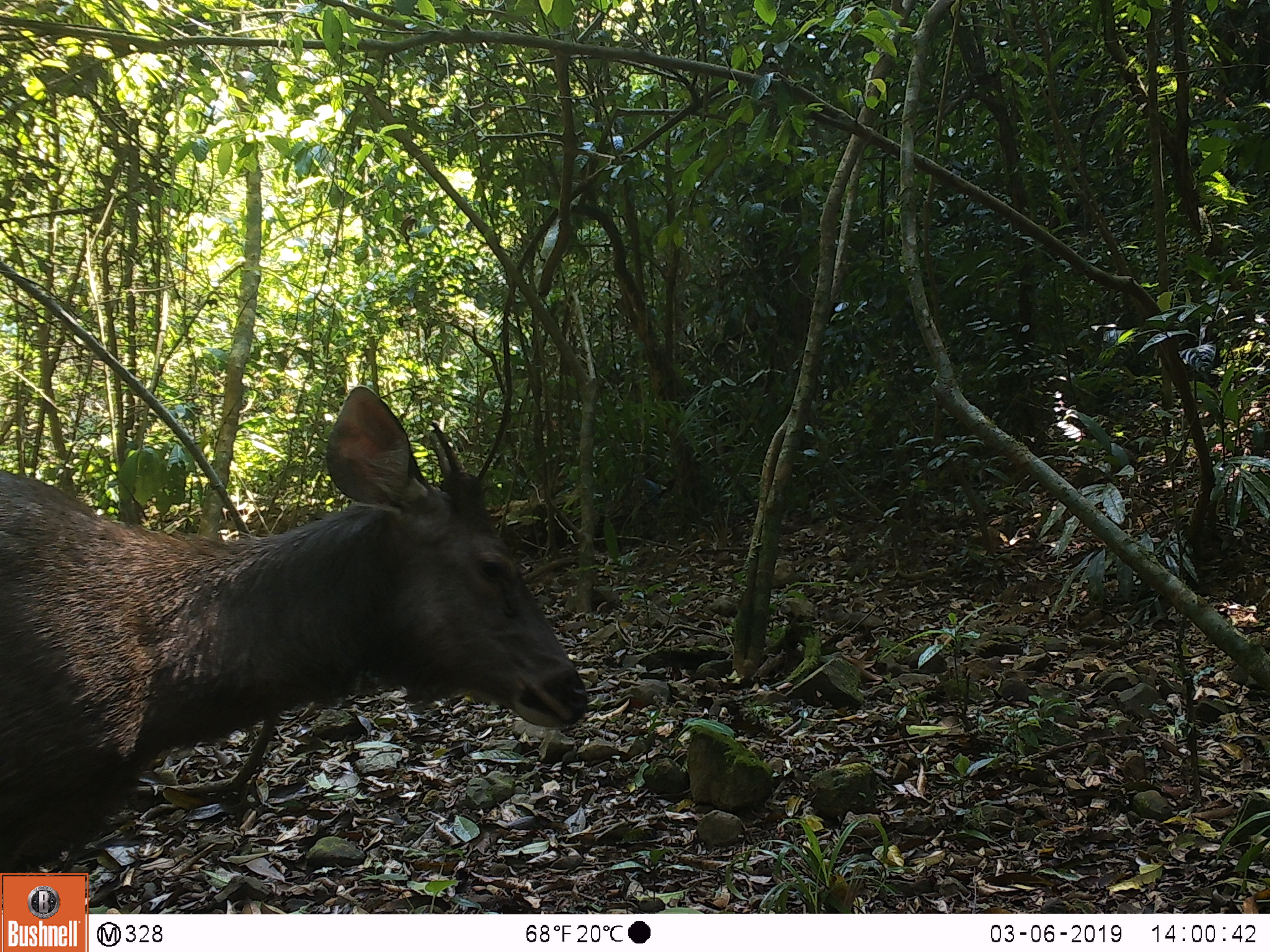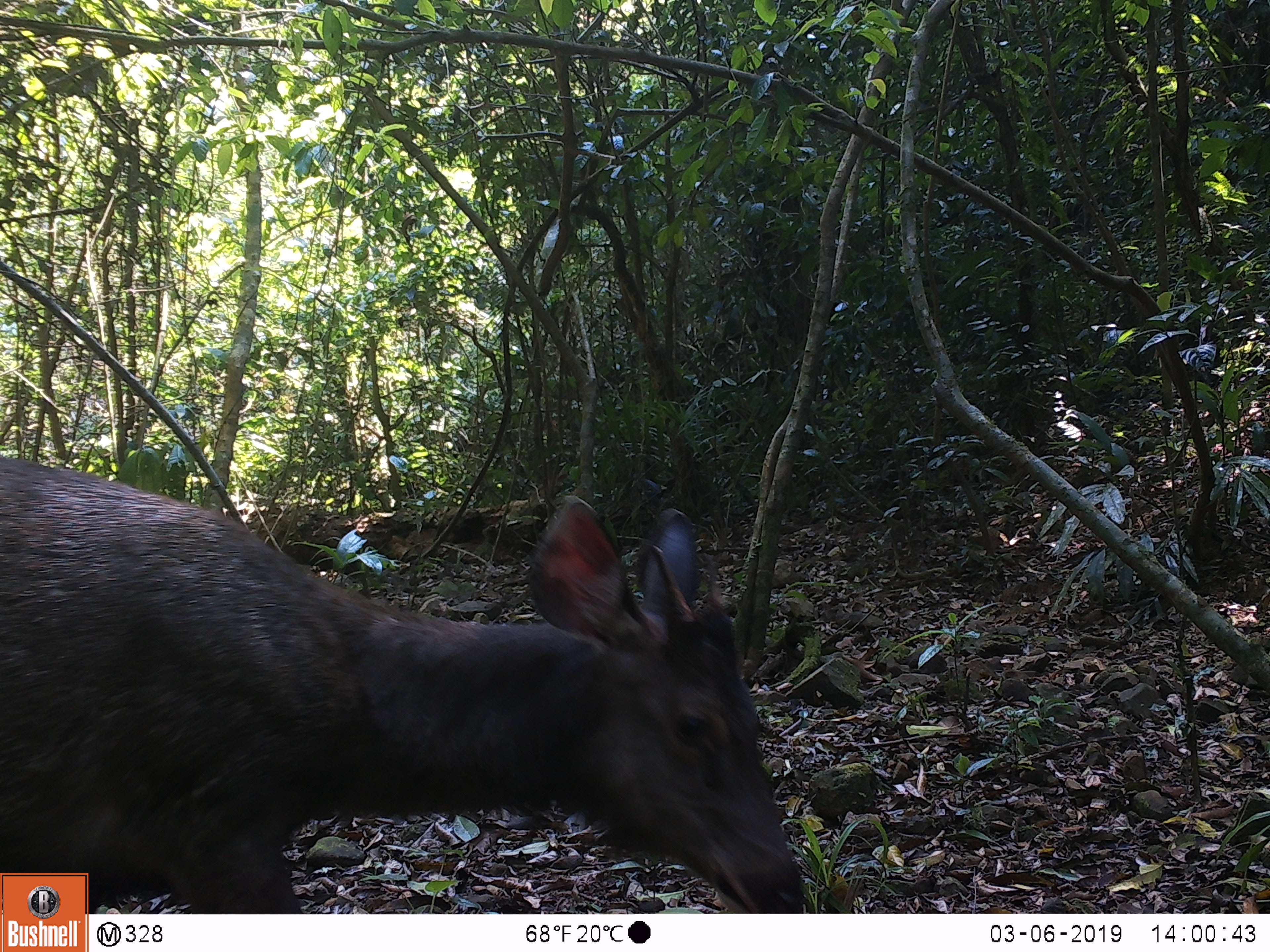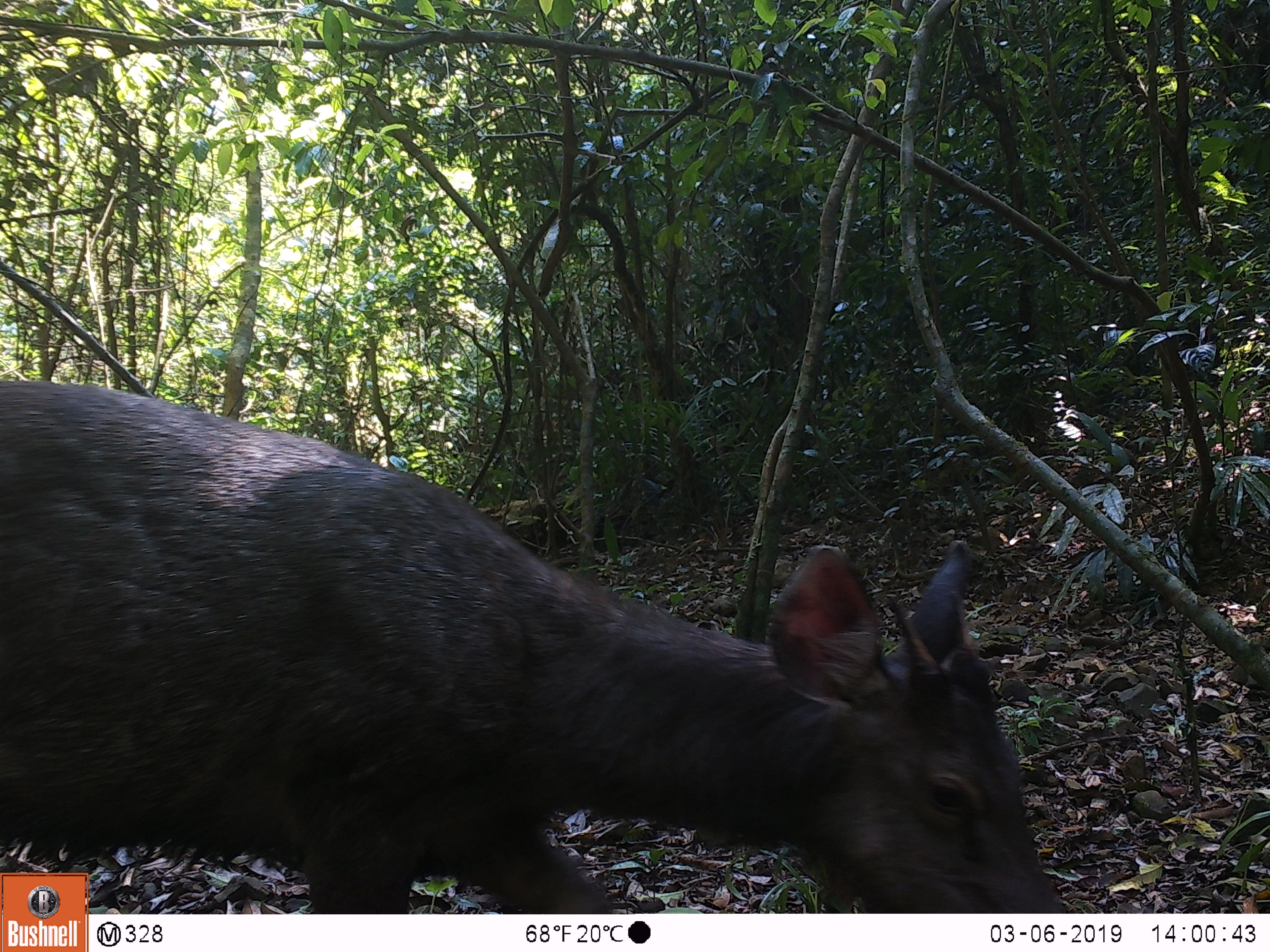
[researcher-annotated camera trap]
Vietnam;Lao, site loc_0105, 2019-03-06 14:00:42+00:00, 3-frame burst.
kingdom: Animalia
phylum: Chordata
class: Mammalia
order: Artiodactyla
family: Cervidae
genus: Rusa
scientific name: Rusa unicolor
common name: sambar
Sambar (Rusa unicolor). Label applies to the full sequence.